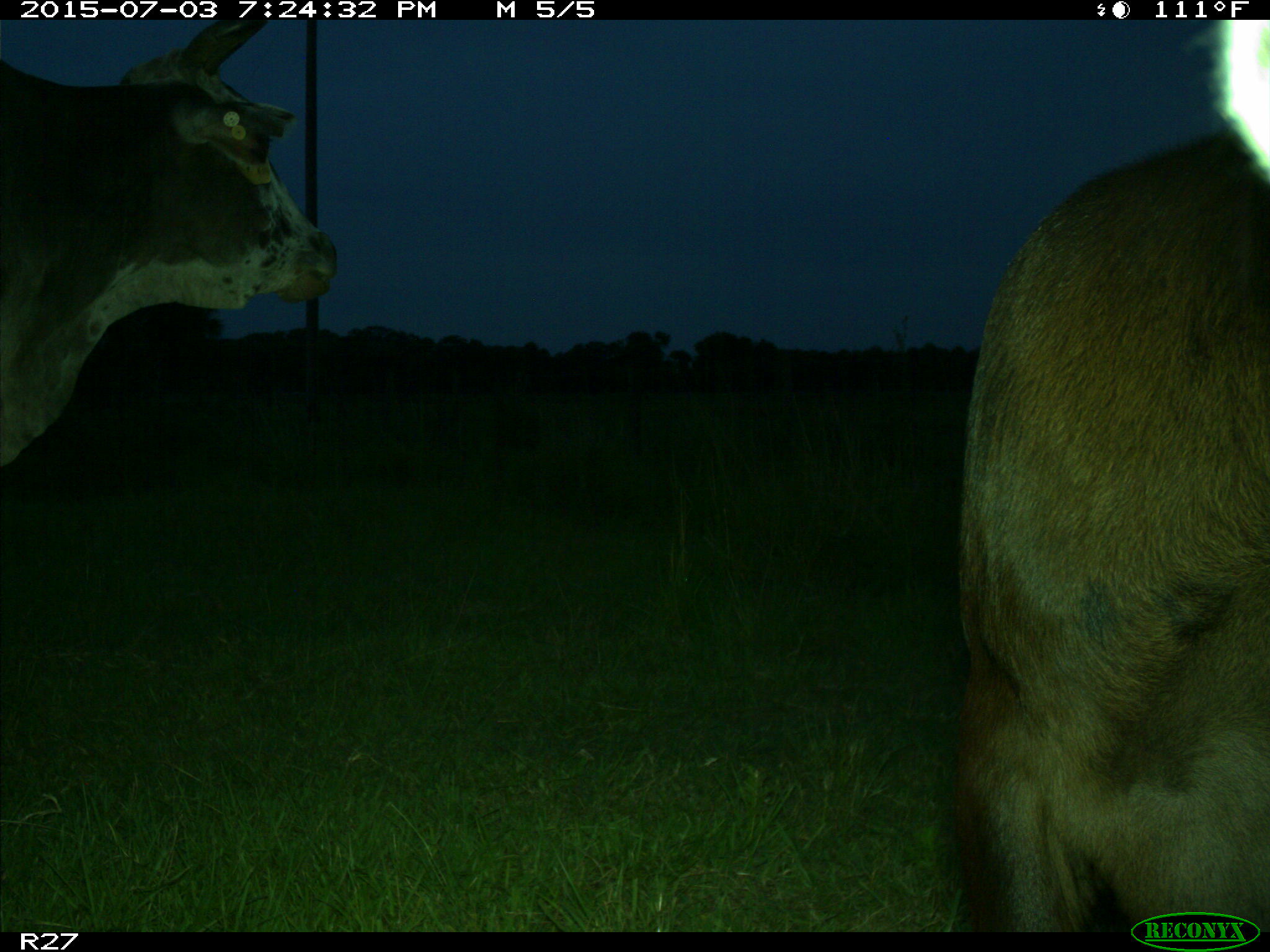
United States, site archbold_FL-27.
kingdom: Animalia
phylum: Chordata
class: Mammalia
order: Artiodactyla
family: Bovidae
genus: Bos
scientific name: Bos taurus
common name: domestic cow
Bos taurus (domestic cow).